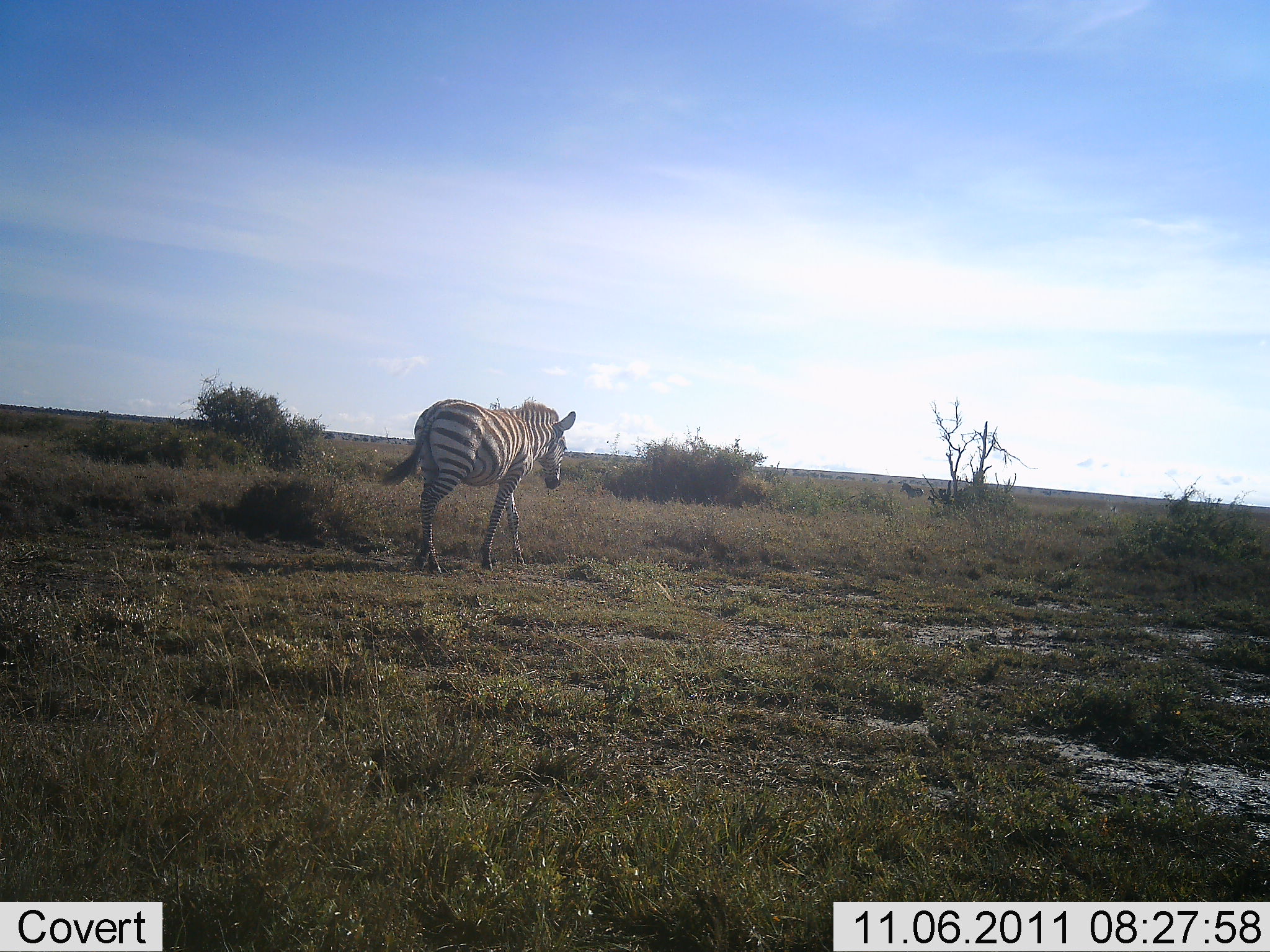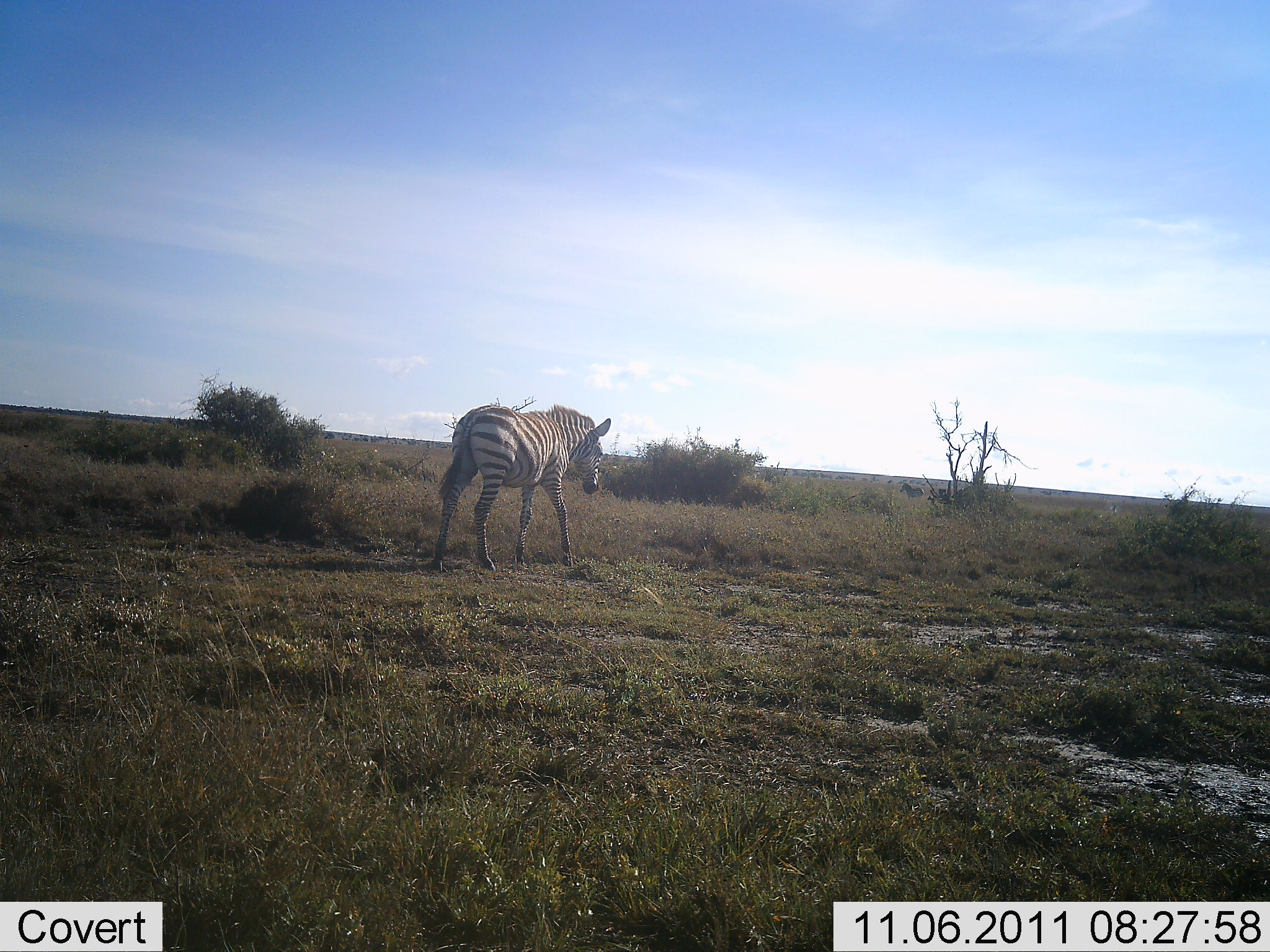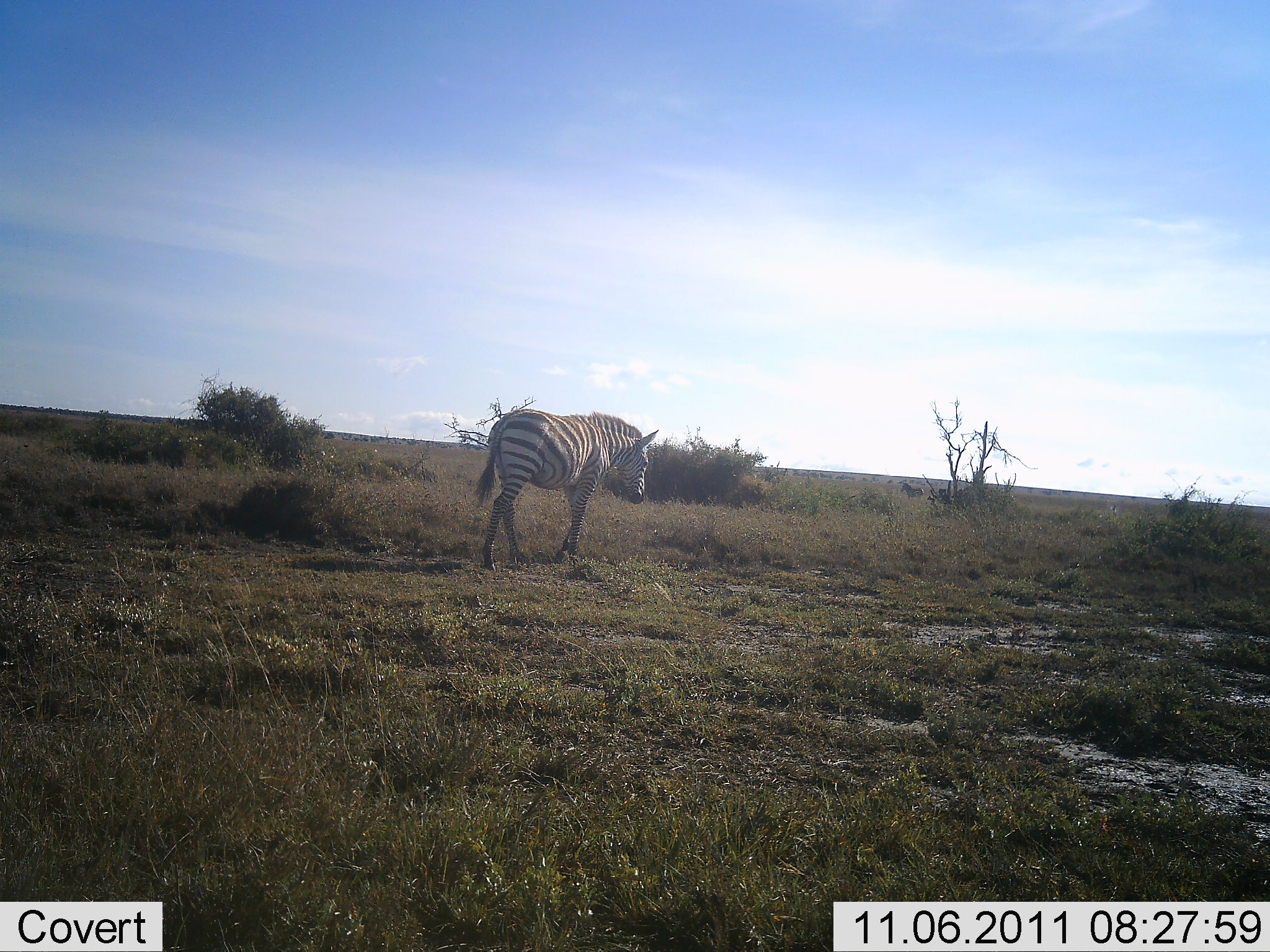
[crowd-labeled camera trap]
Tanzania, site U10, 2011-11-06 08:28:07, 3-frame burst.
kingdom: Animalia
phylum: Chordata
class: Mammalia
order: Perissodactyla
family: Equidae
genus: Equus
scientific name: Equus quagga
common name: plains zebra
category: zebra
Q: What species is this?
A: Zebra (plains zebra) (Equus quagga).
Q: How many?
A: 1.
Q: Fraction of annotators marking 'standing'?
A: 7%.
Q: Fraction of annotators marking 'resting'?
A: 0%.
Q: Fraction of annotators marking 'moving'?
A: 100%.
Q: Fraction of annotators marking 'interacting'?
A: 0%.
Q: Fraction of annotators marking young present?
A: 0%.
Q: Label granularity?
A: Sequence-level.